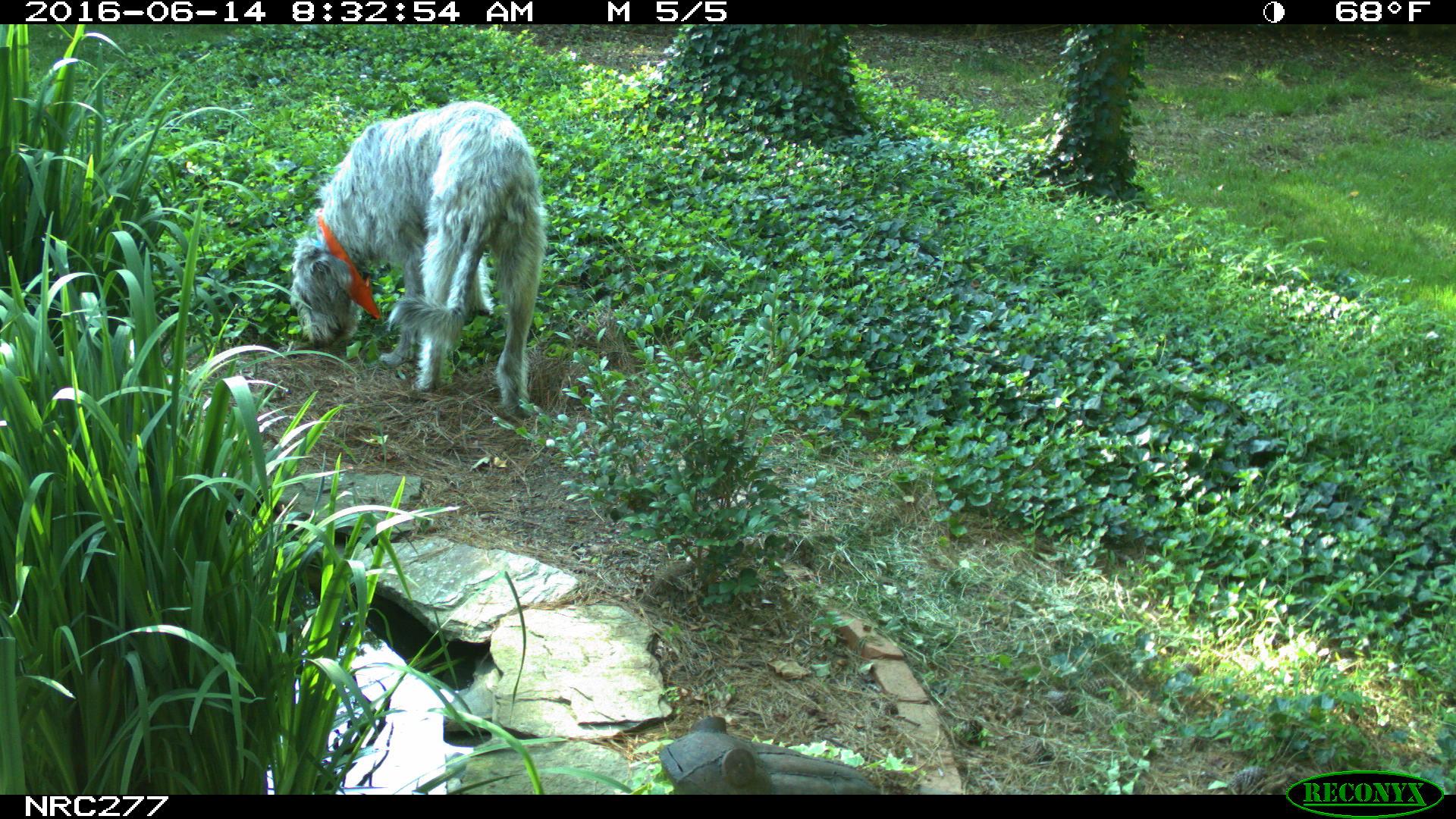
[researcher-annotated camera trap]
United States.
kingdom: Animalia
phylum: Chordata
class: Mammalia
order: Carnivora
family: Canidae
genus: Canis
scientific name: Canis familiaris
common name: domestic dog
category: Dog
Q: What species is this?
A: Dog (domestic dog) (Canis familiaris).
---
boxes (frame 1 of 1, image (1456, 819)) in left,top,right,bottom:
Dog: 287,93,546,427